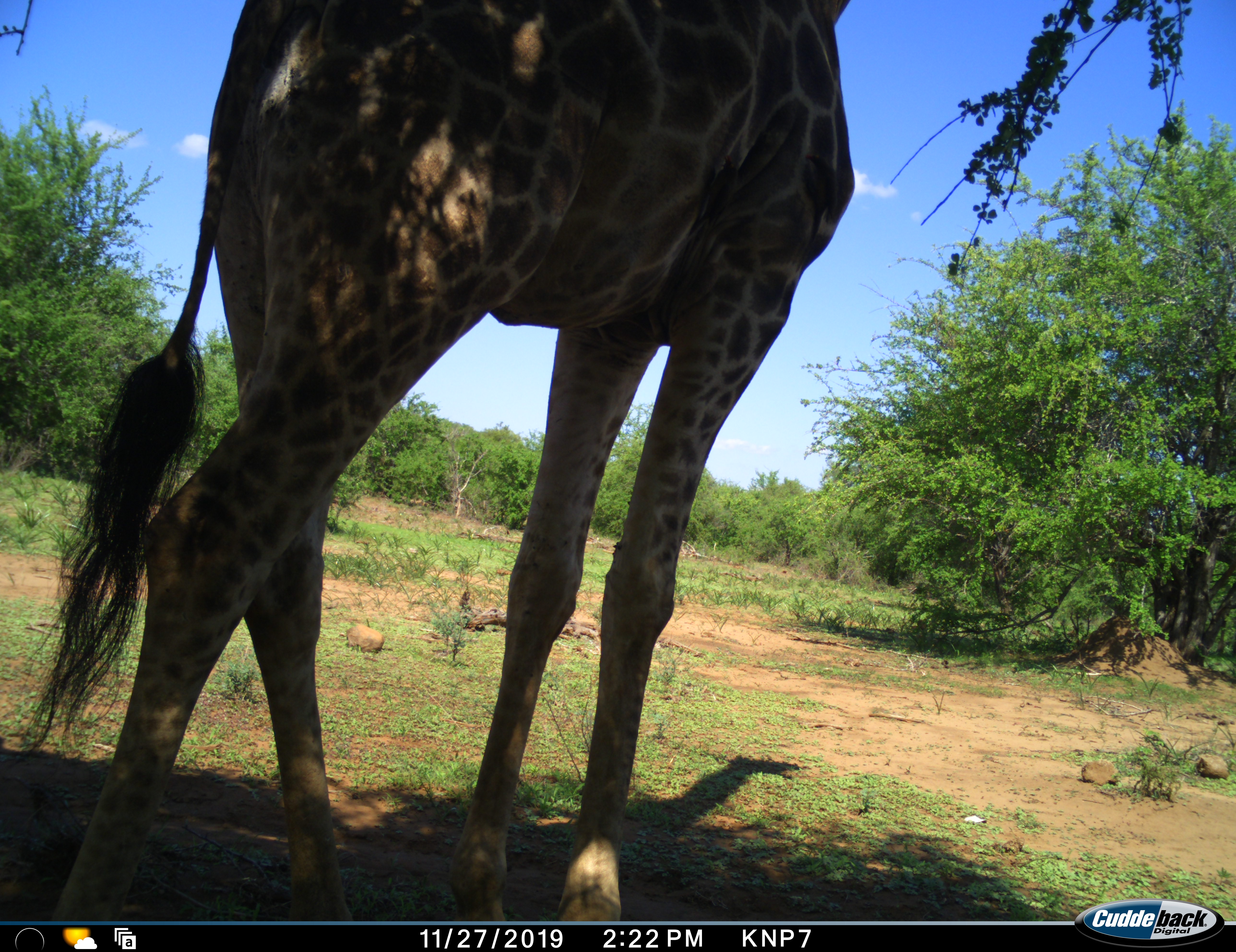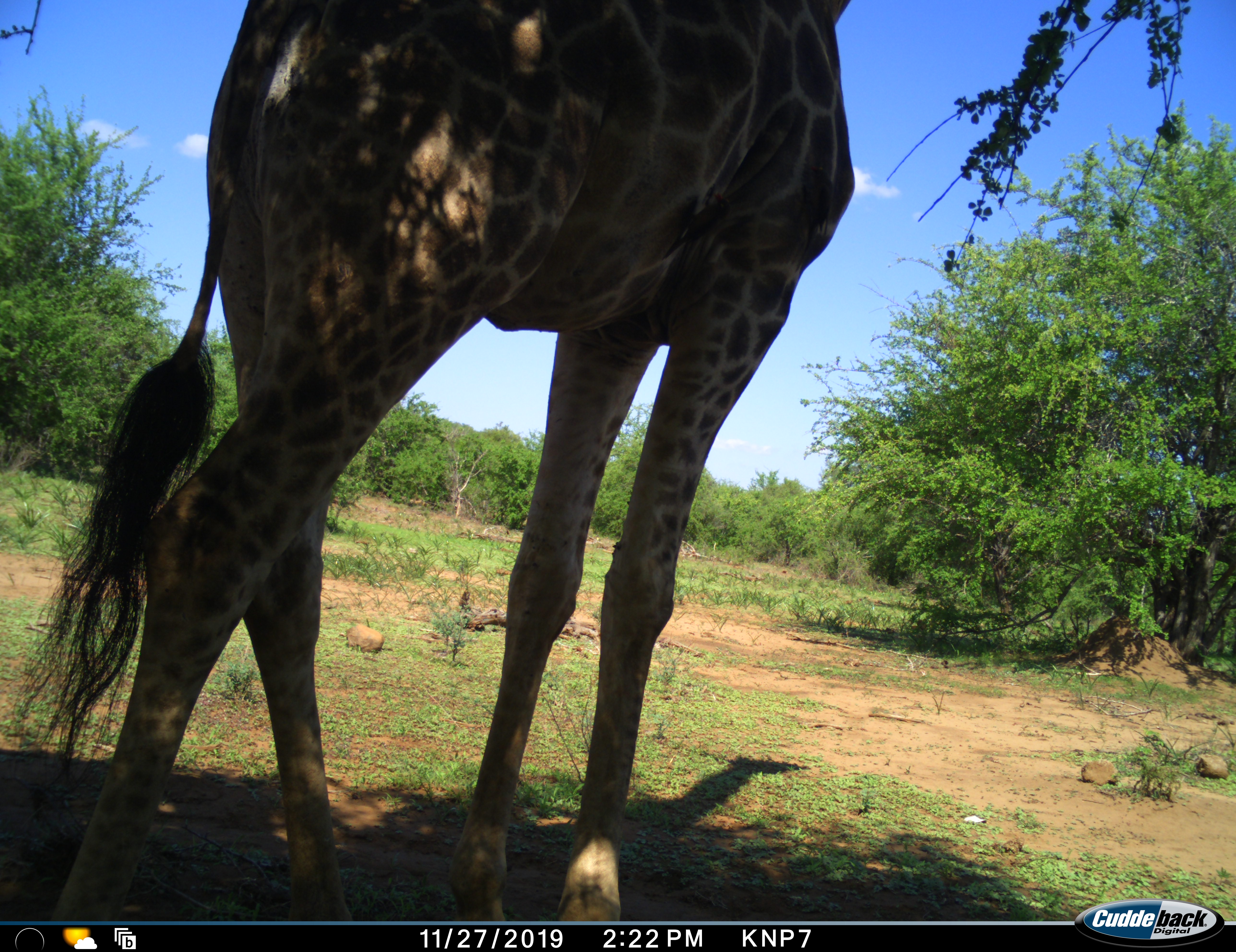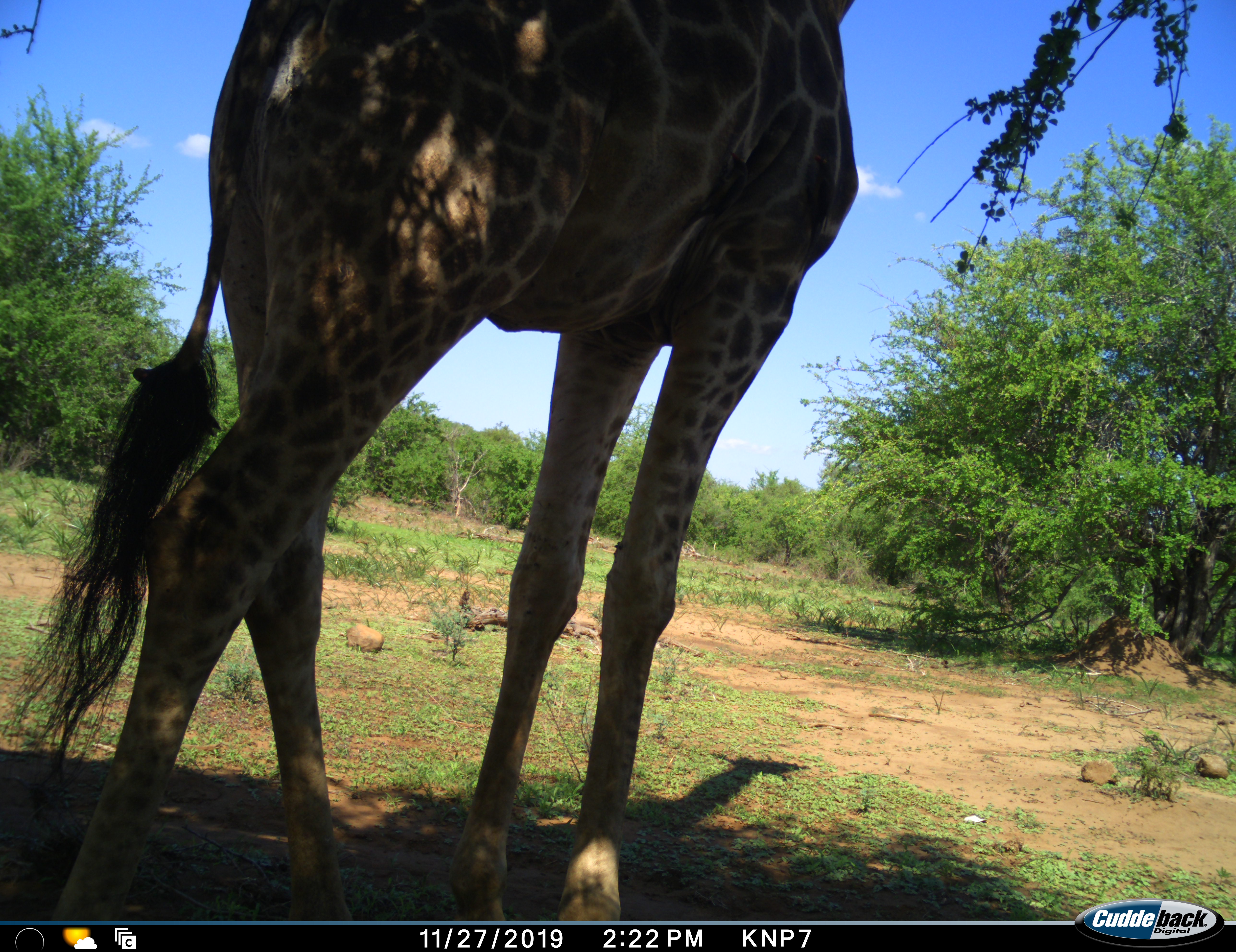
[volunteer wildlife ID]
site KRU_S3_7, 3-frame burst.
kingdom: Animalia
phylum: Chordata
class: Mammalia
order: Artiodactyla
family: Giraffidae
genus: Giraffa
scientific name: Giraffa camelopardalis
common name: giraffe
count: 1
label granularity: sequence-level